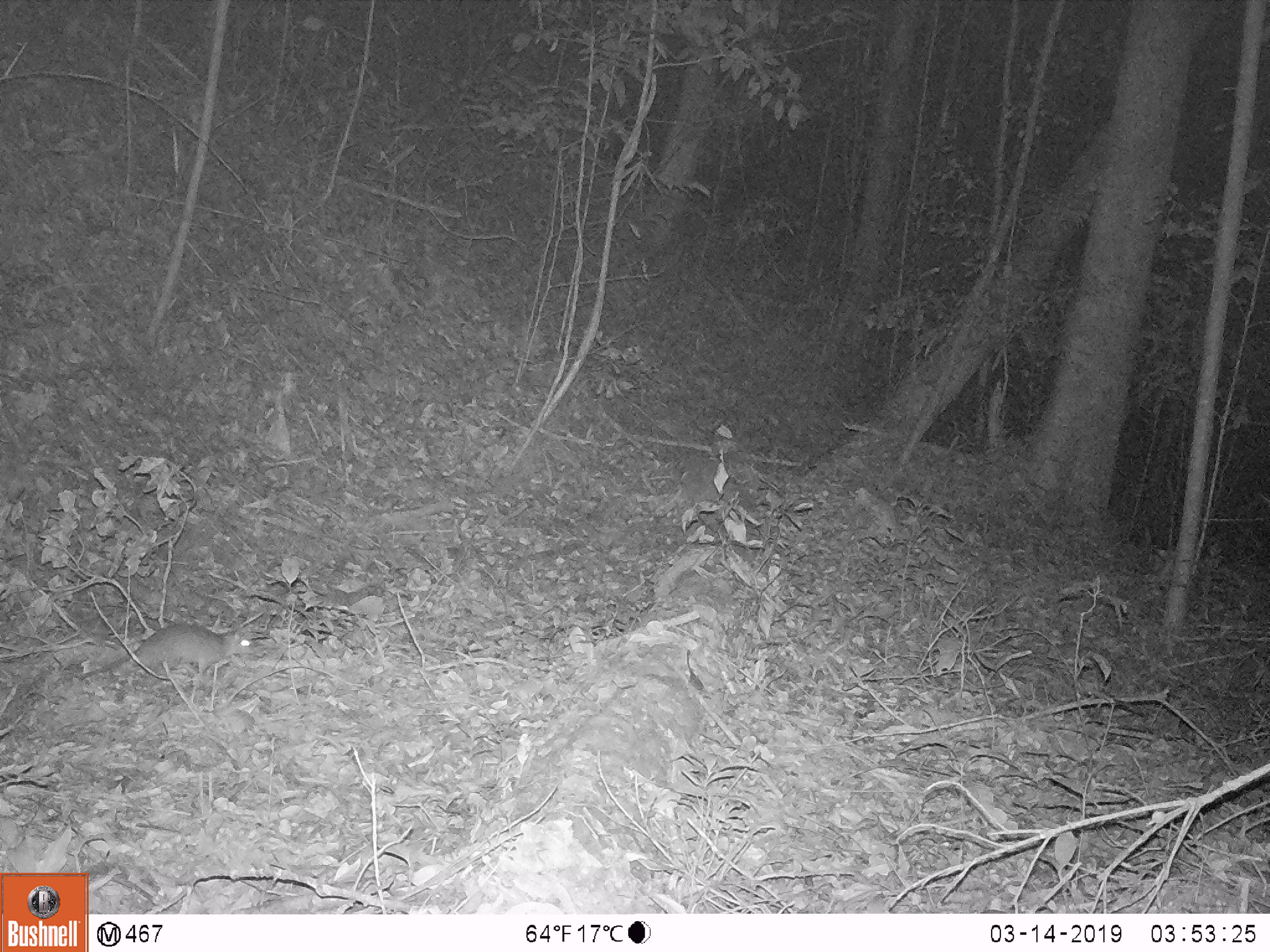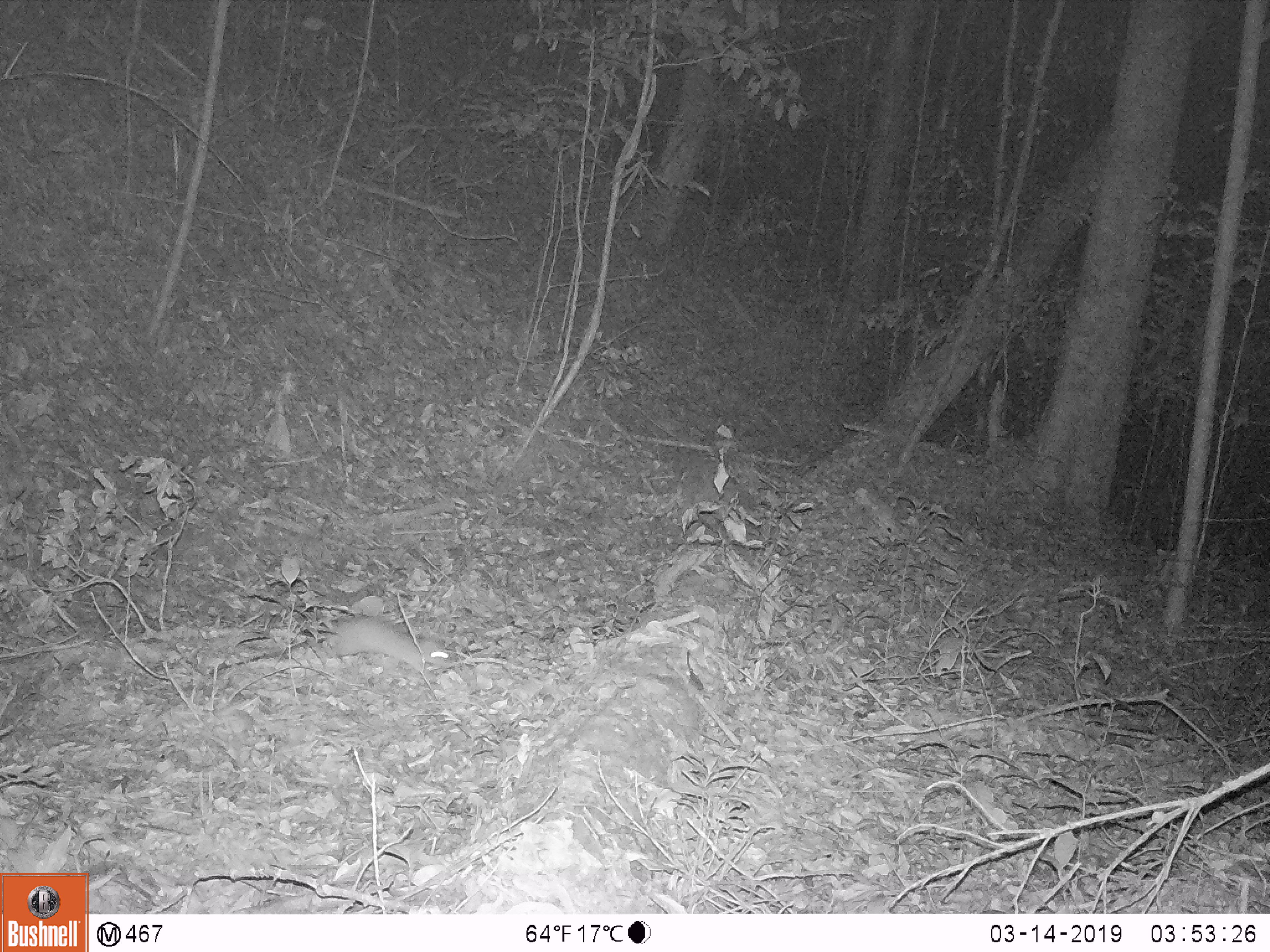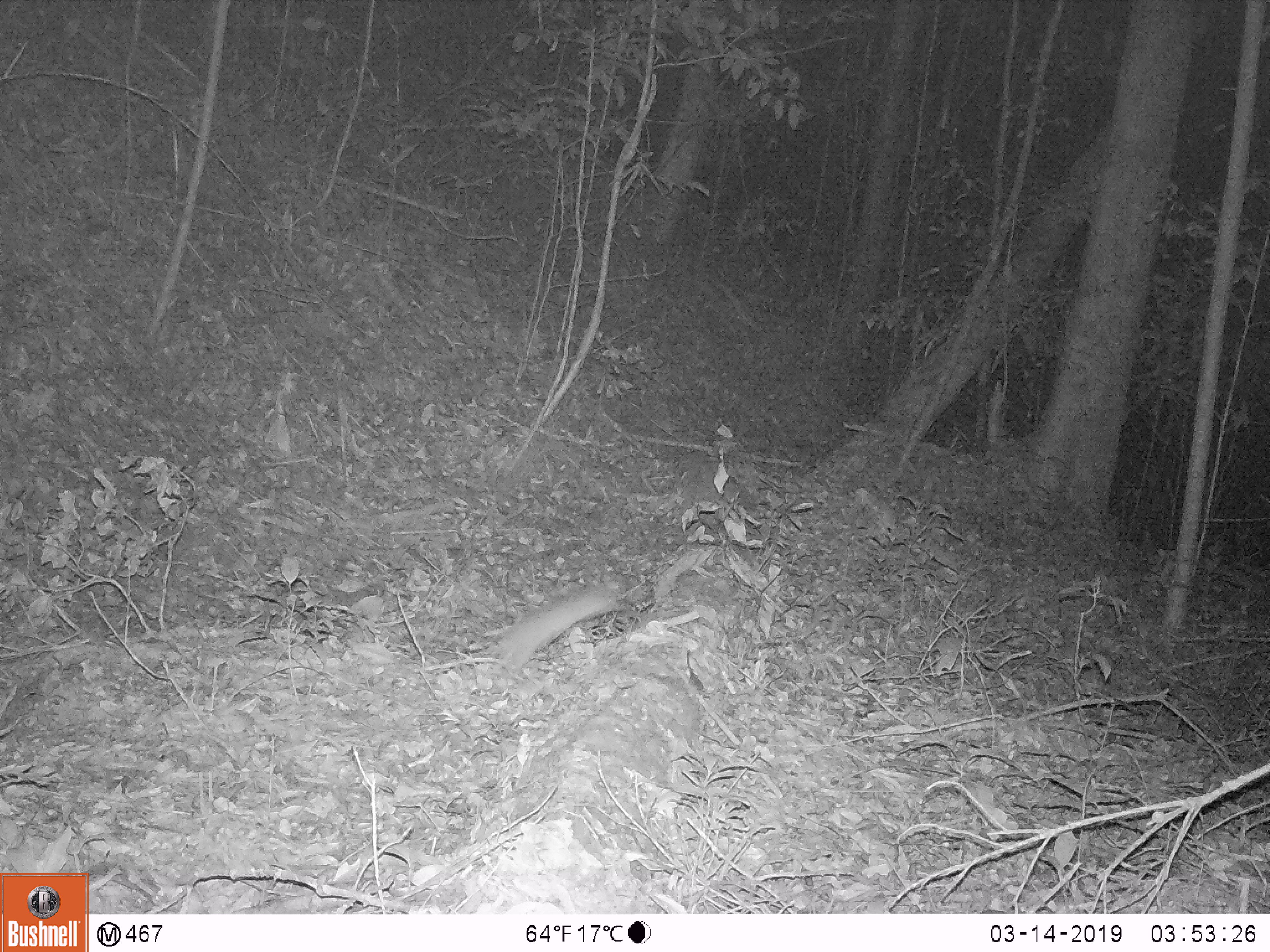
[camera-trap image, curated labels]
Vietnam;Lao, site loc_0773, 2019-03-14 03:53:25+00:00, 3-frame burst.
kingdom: Animalia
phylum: Chordata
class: Mammalia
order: Rodentia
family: Muridae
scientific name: Muridae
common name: old-world mice and rats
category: unidentified murid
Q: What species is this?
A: Unidentified murid (old-world mice and rats) (Muridae).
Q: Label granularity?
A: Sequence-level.